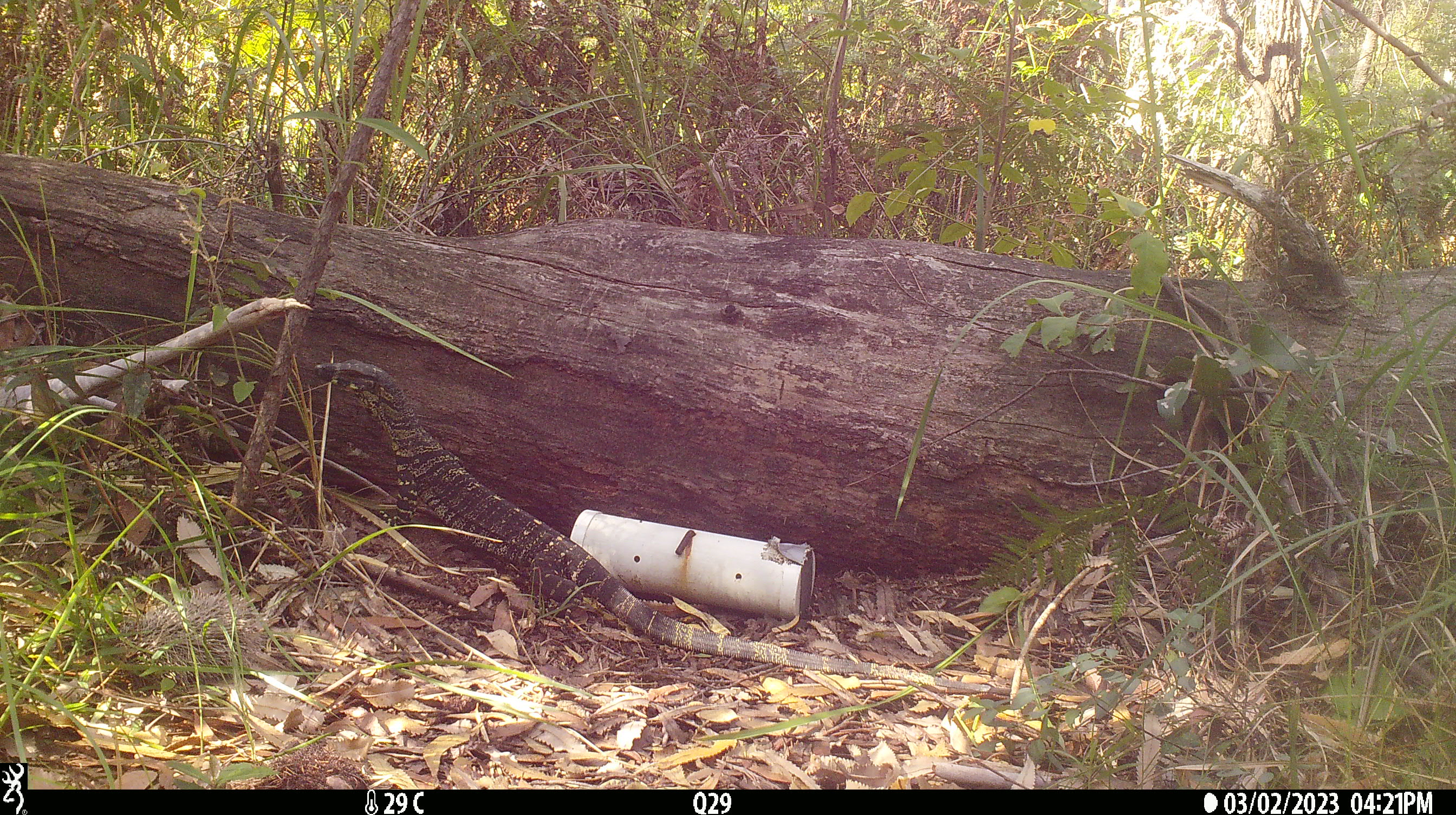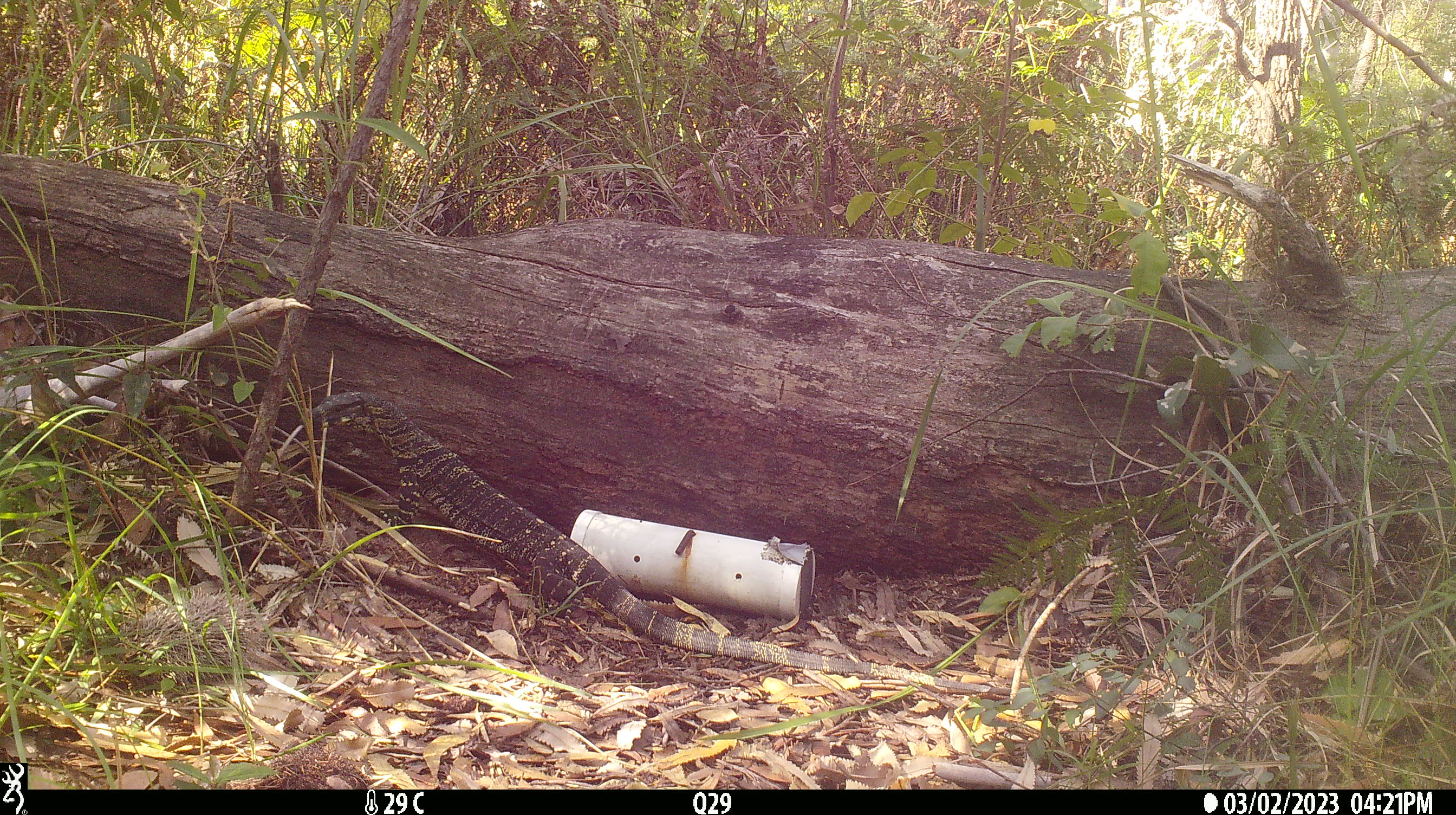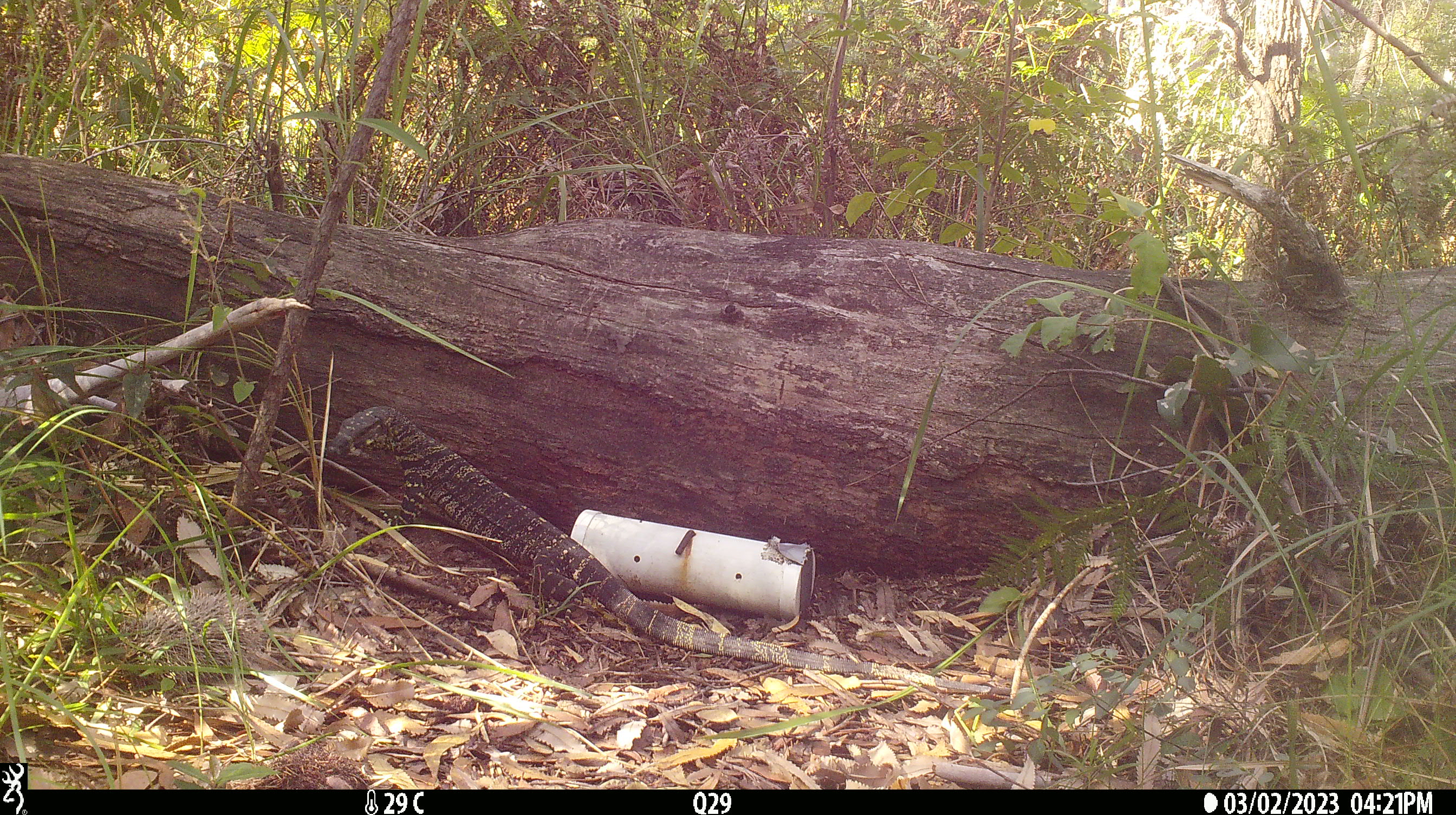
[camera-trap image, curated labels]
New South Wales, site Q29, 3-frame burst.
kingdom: Animalia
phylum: Chordata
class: Reptilia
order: Squamata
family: Varanidae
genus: Varanus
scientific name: Varanus varius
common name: lace monitor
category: goanna